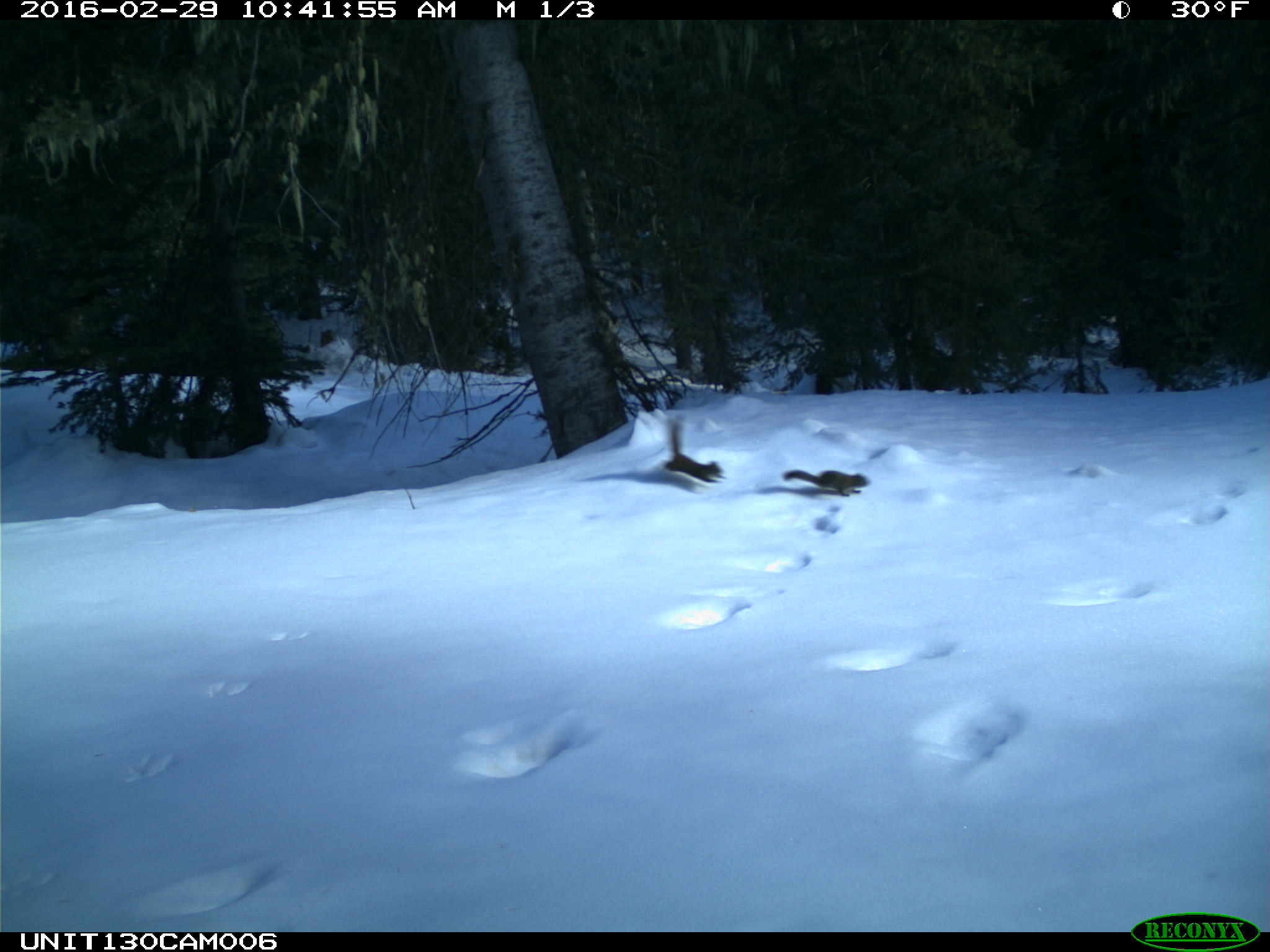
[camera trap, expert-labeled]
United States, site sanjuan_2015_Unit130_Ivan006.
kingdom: Animalia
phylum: Chordata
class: Mammalia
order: Rodentia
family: Sciuridae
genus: Tamiasciurus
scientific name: Tamiasciurus hudsonicus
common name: american red squirrel